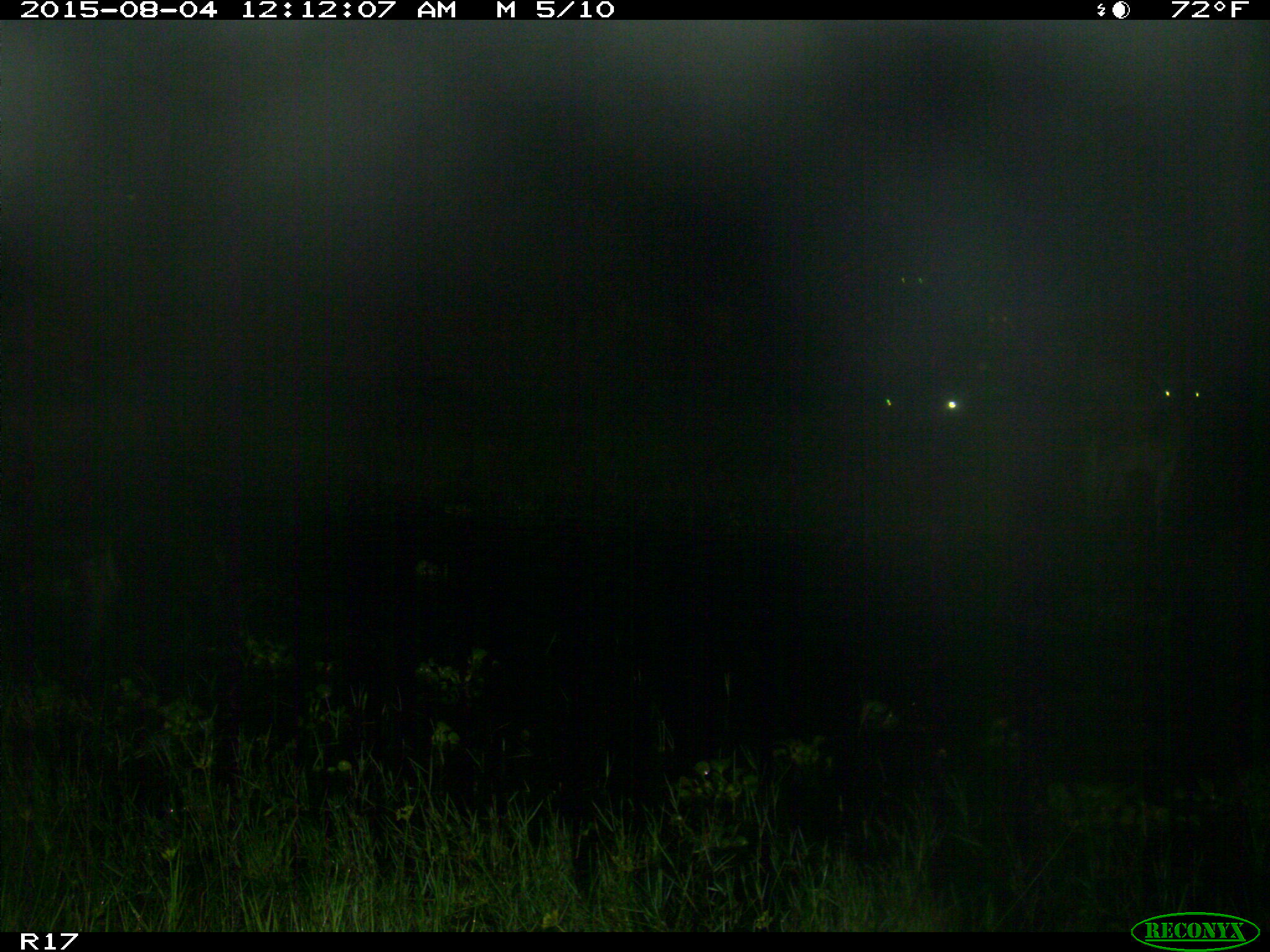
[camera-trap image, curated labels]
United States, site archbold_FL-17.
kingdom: Animalia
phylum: Chordata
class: Mammalia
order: Artiodactyla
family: Bovidae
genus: Bos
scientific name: Bos taurus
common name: domestic cow